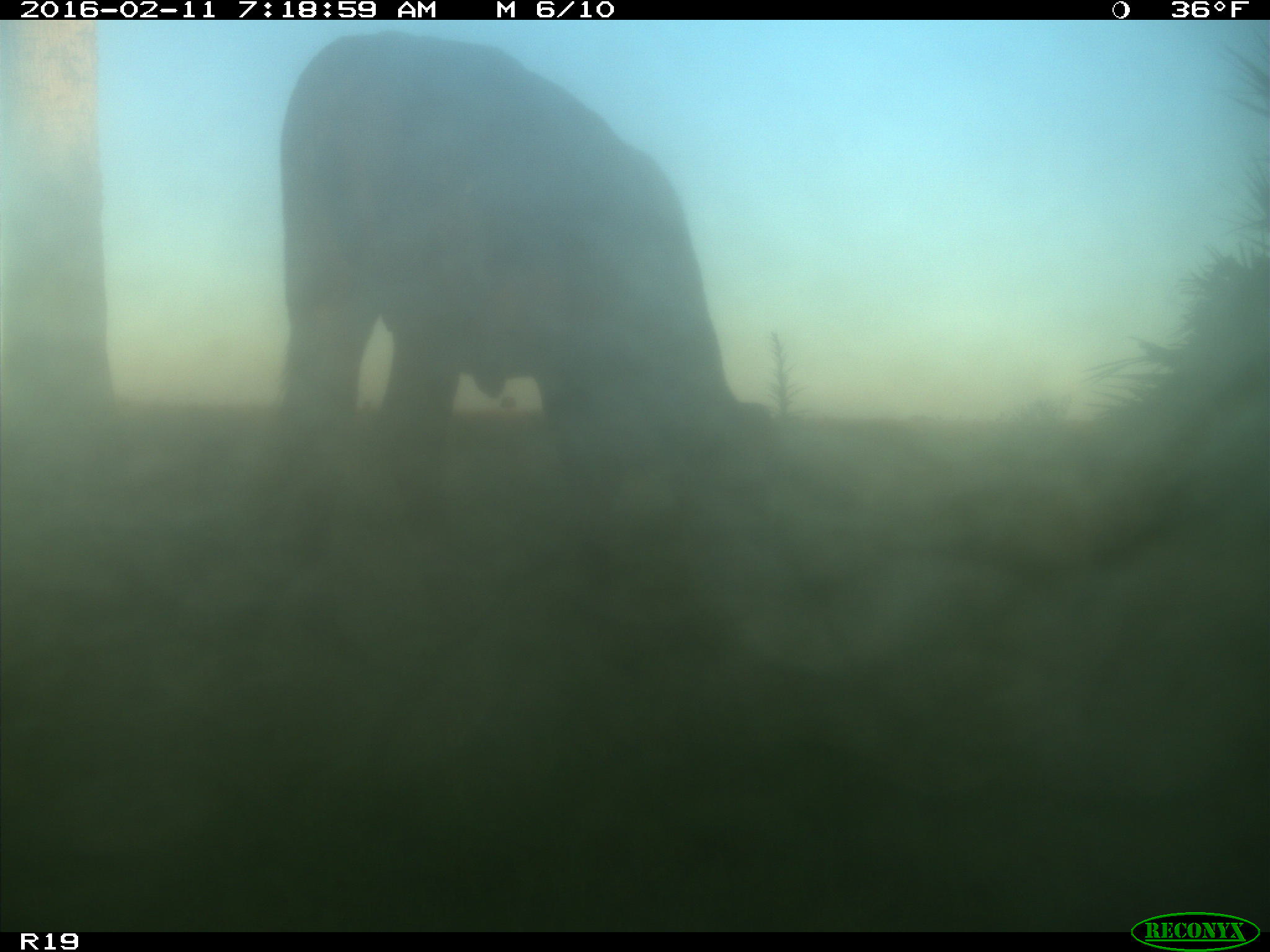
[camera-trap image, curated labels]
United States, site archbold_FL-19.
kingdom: Animalia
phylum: Chordata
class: Mammalia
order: Artiodactyla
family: Bovidae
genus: Bos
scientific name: Bos taurus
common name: domestic cow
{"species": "Bos taurus (domestic cow)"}